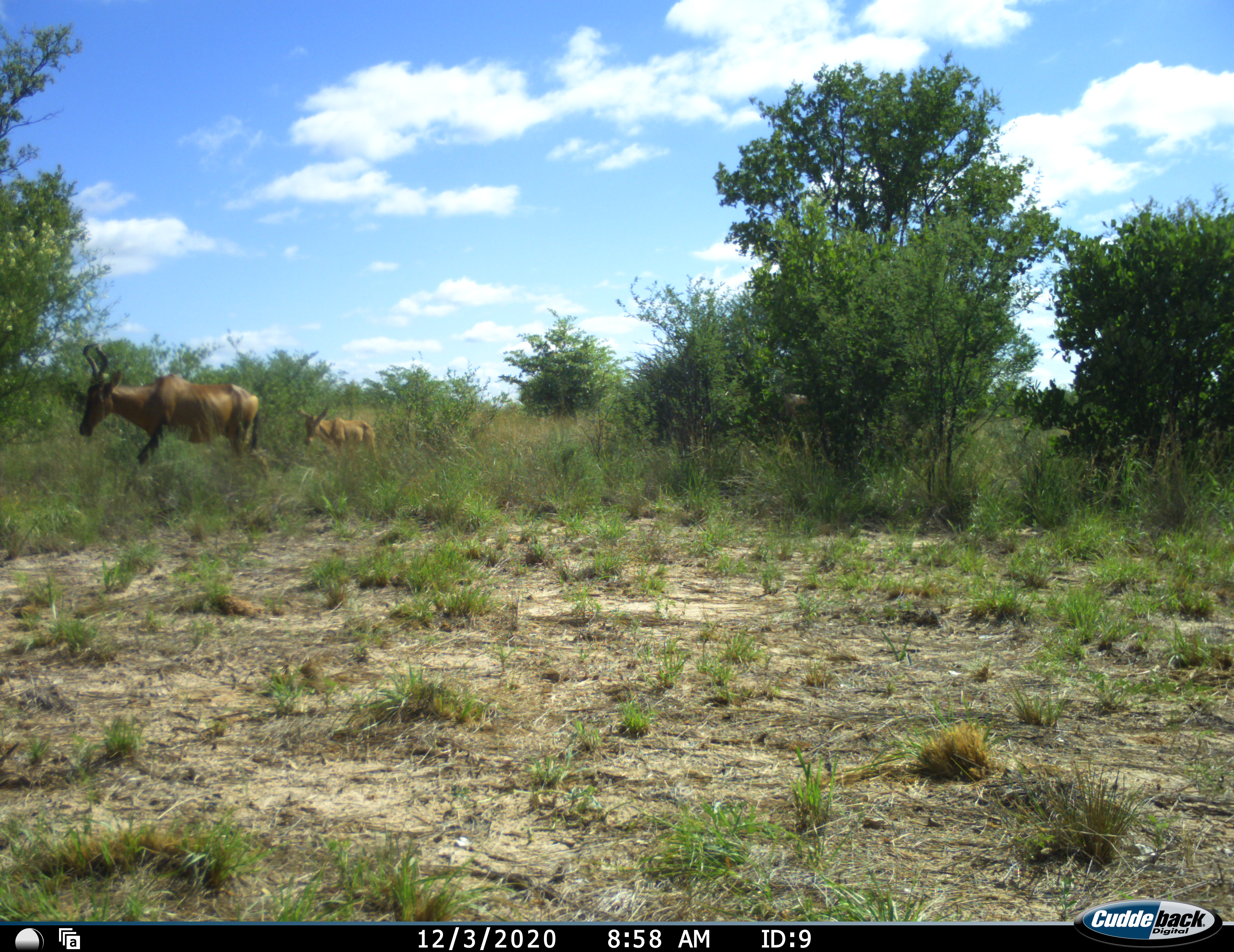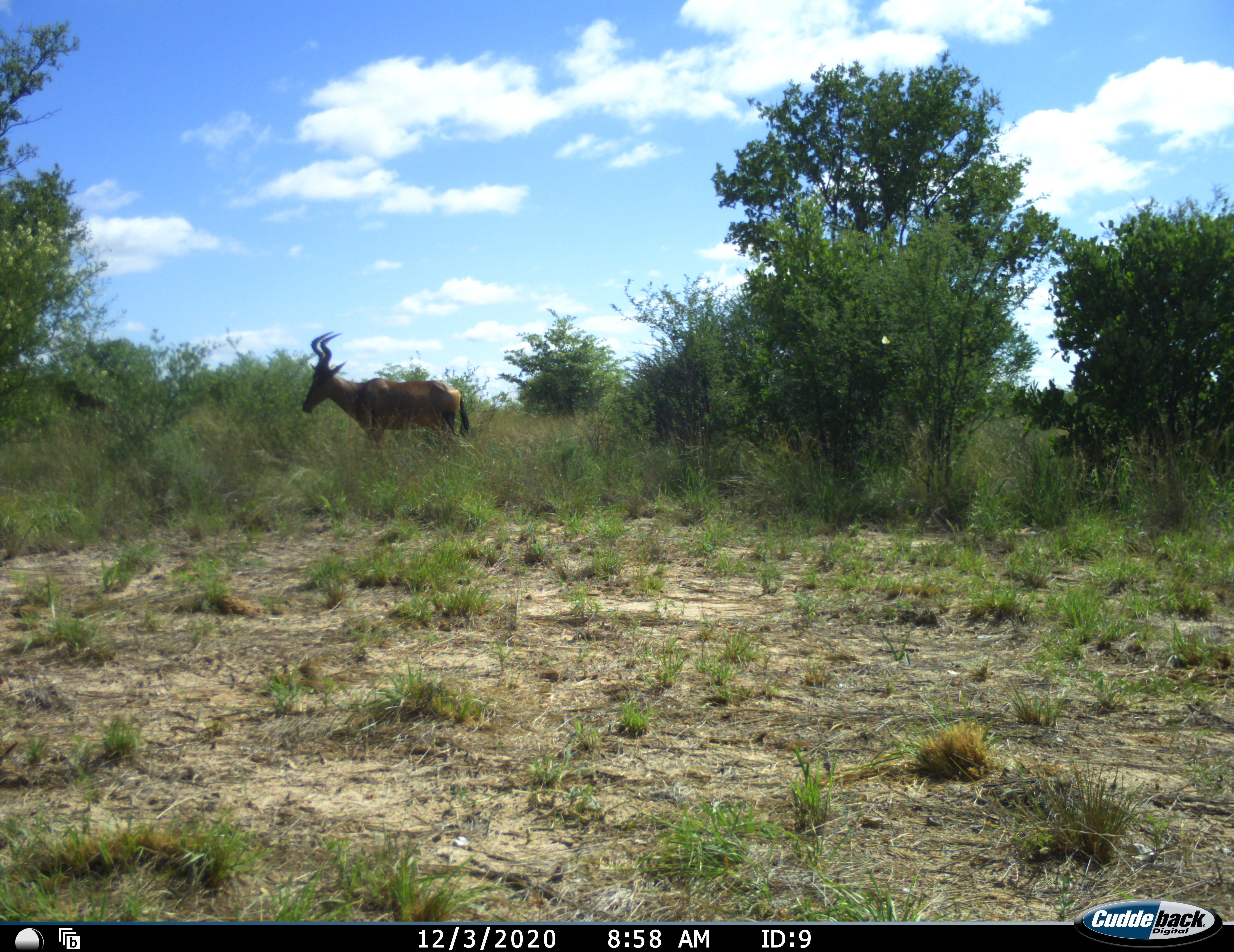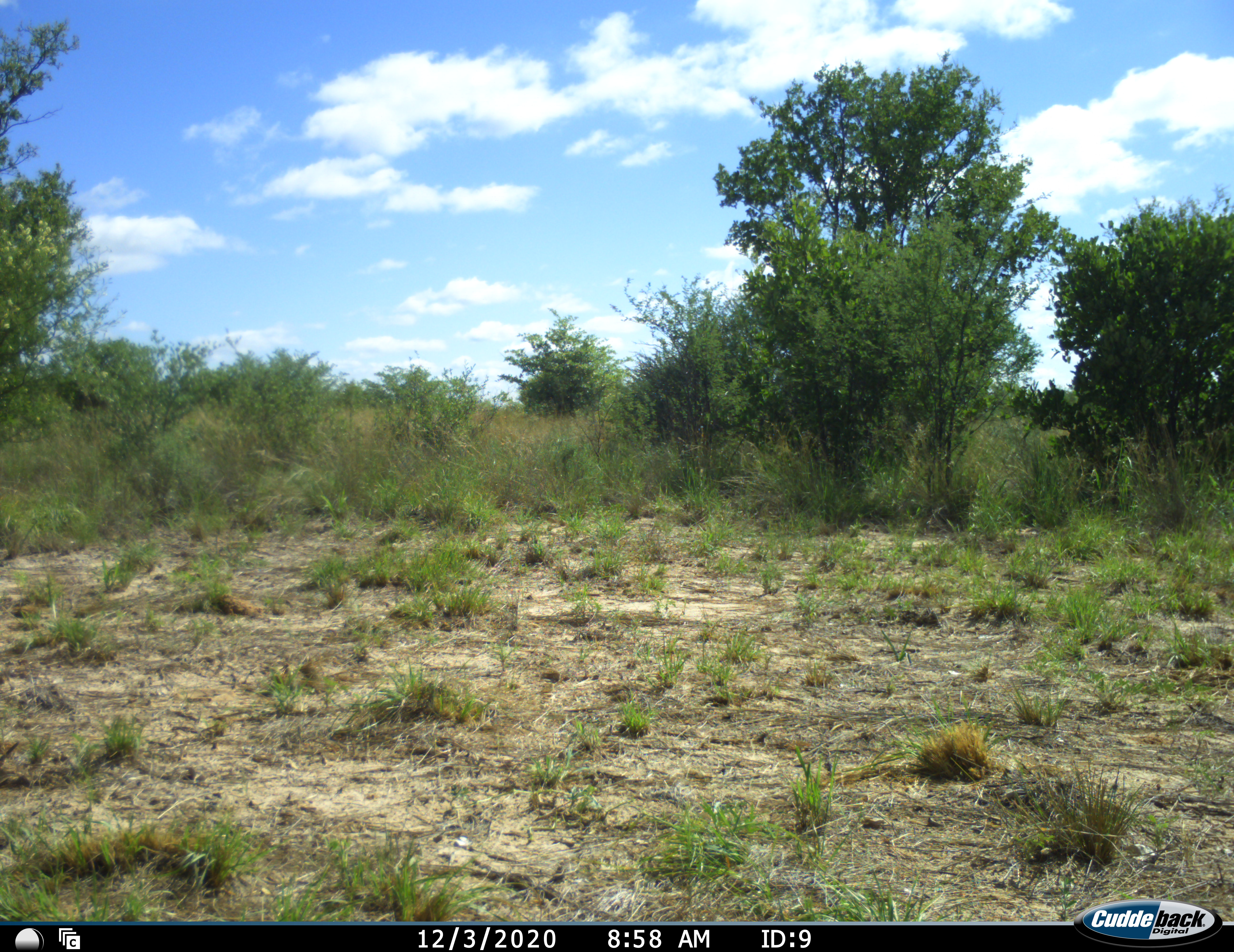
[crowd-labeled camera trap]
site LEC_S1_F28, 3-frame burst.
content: unidentified animal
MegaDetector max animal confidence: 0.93